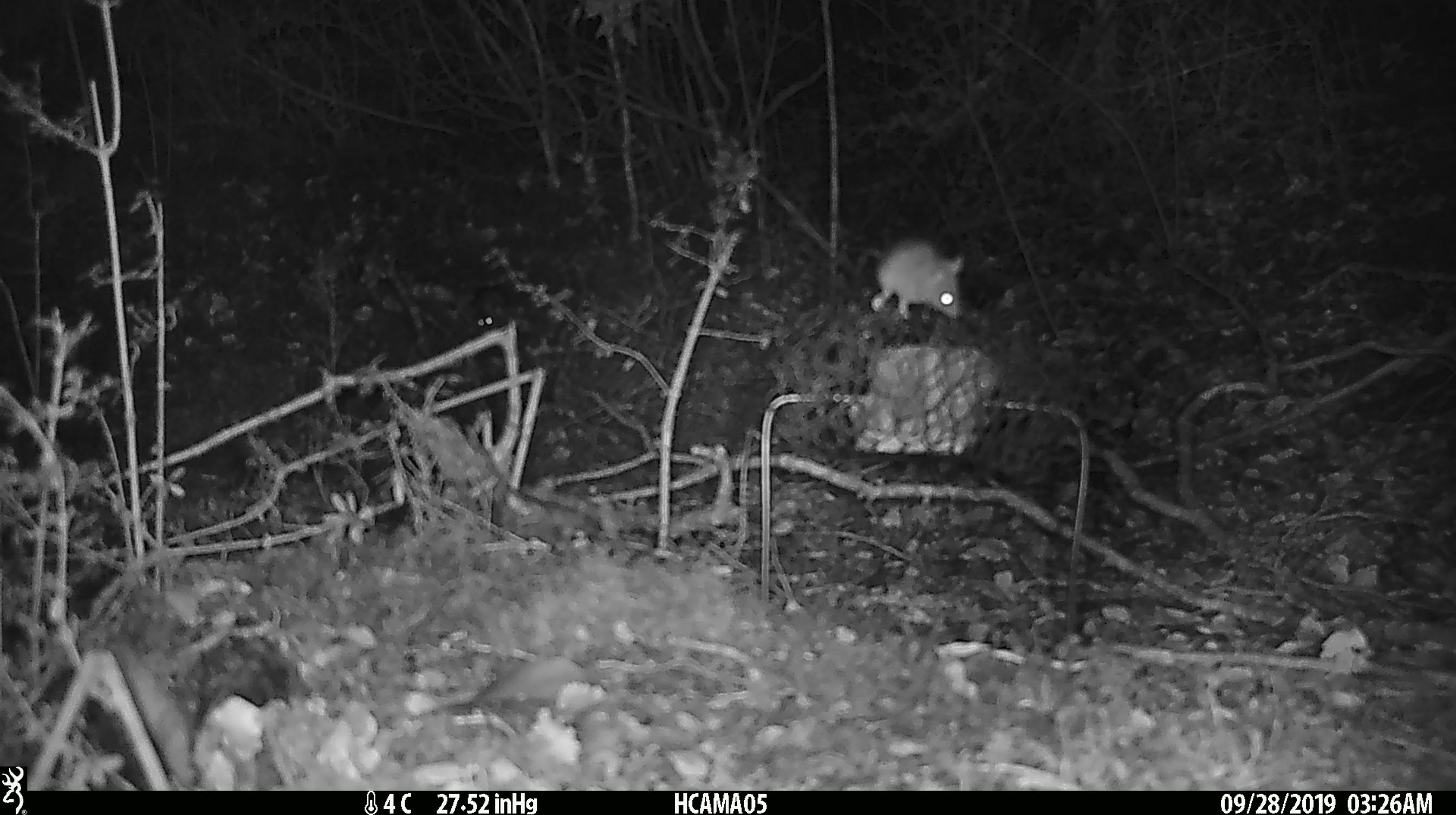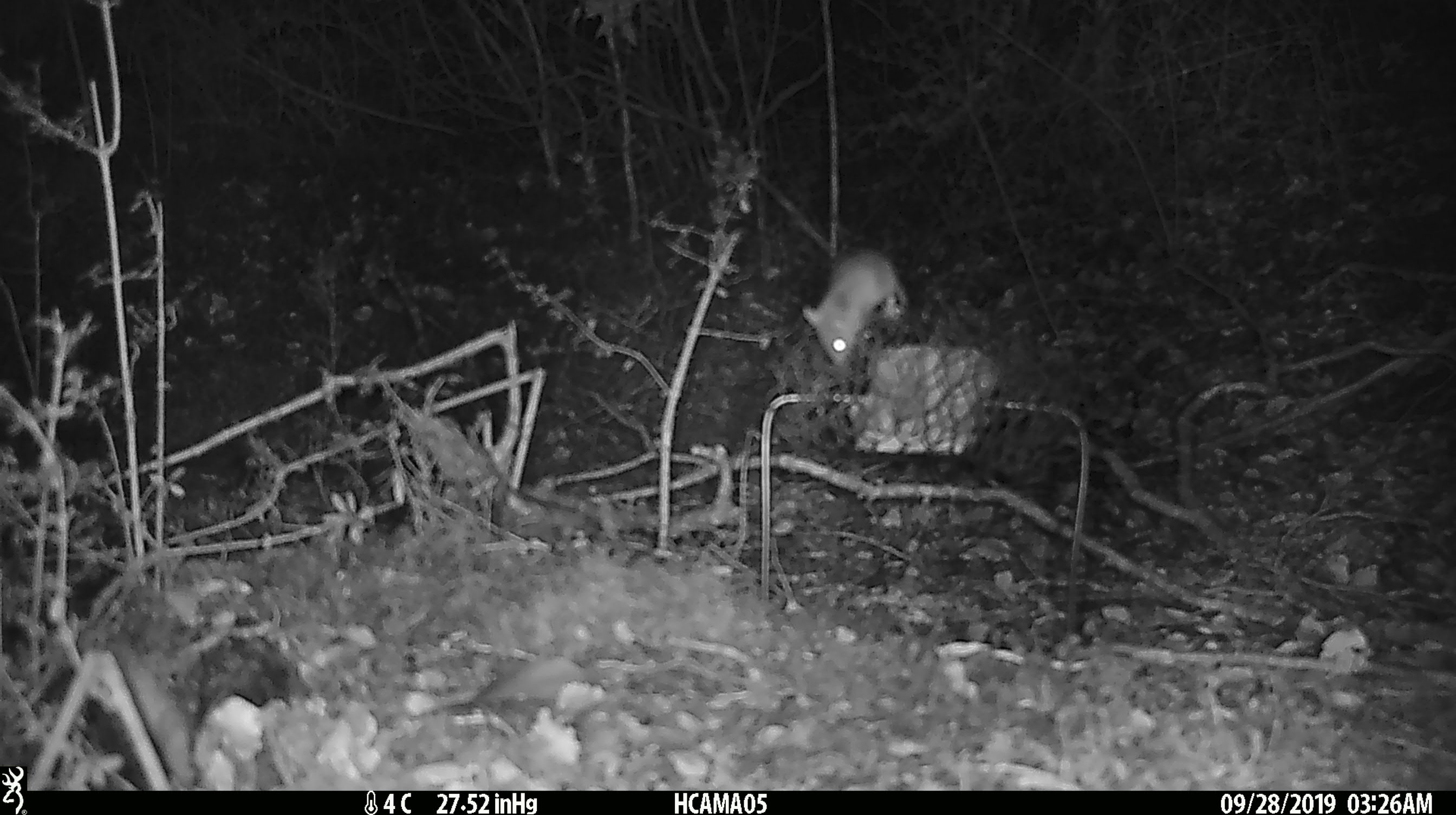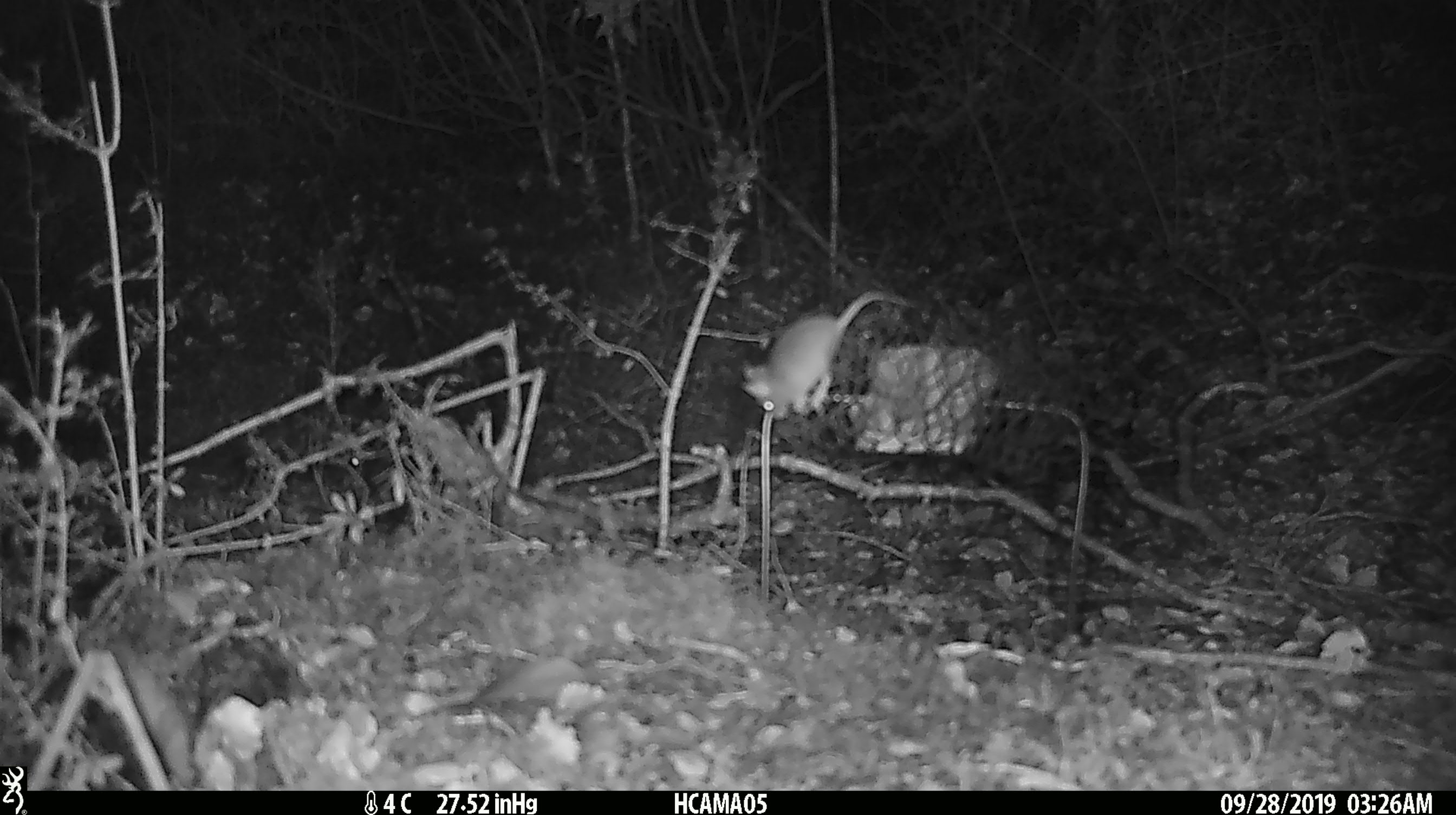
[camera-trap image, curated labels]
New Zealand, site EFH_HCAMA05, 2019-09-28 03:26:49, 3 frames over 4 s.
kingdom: Animalia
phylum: Chordata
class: Mammalia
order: Rodentia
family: Muridae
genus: Mus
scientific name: Mus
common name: mouse